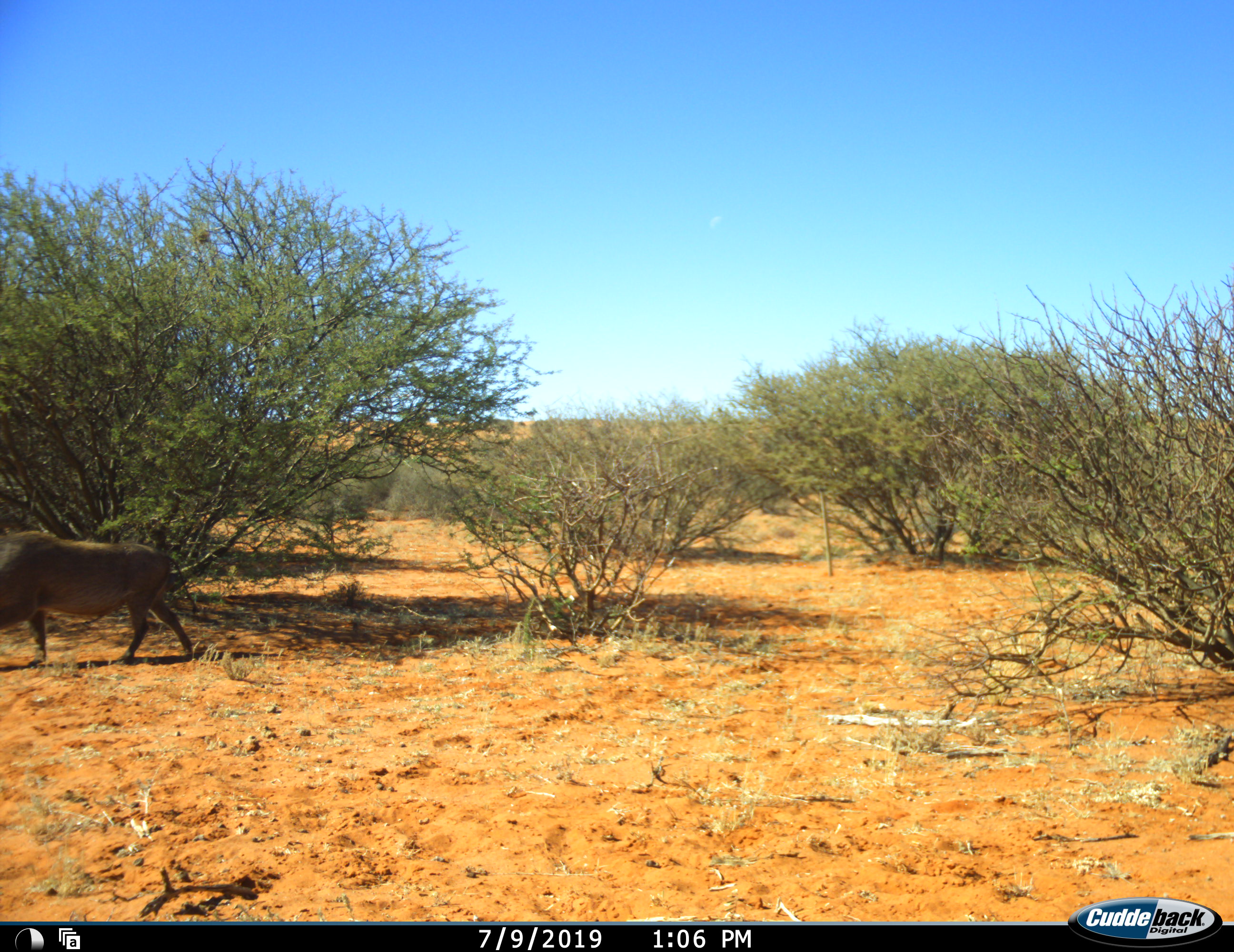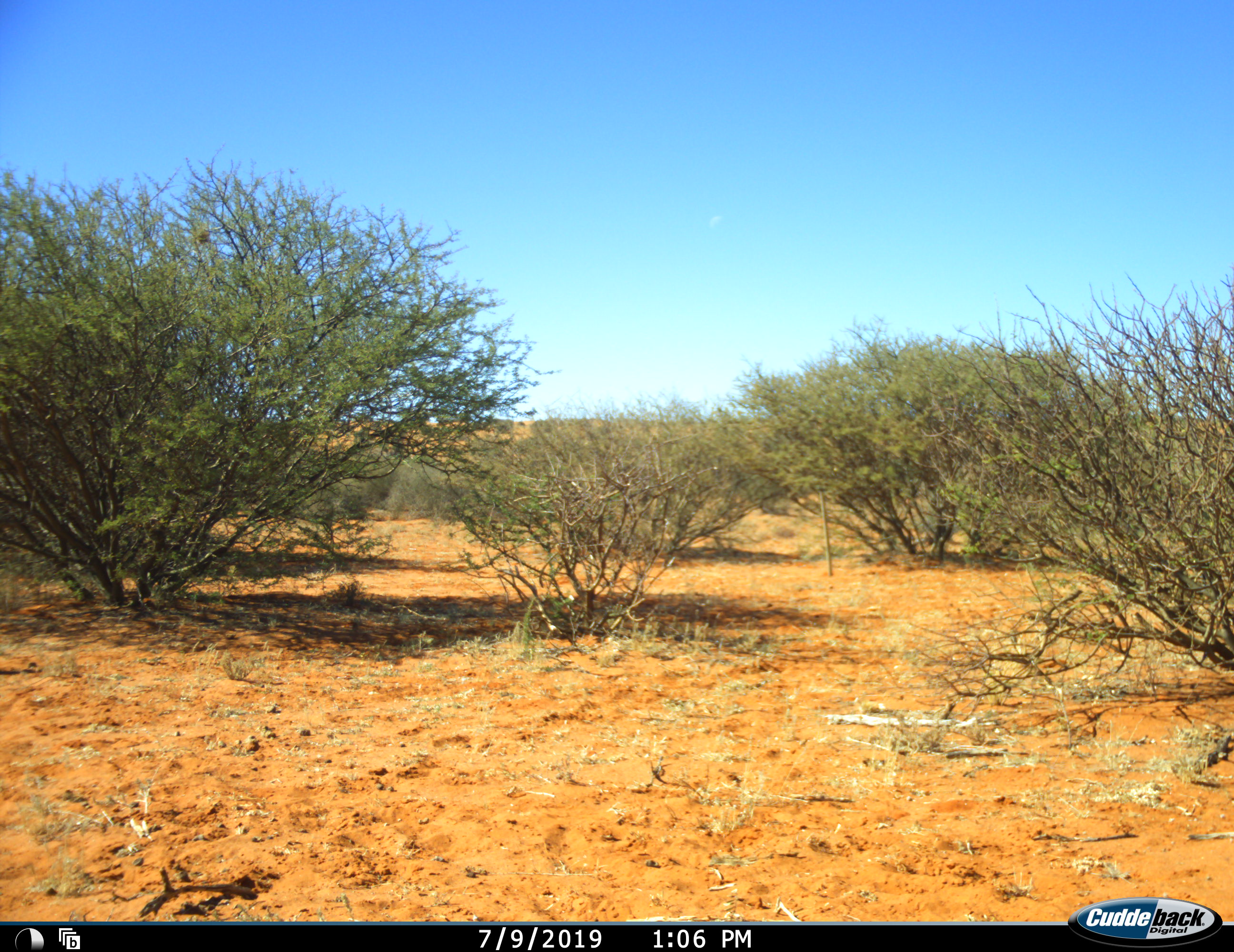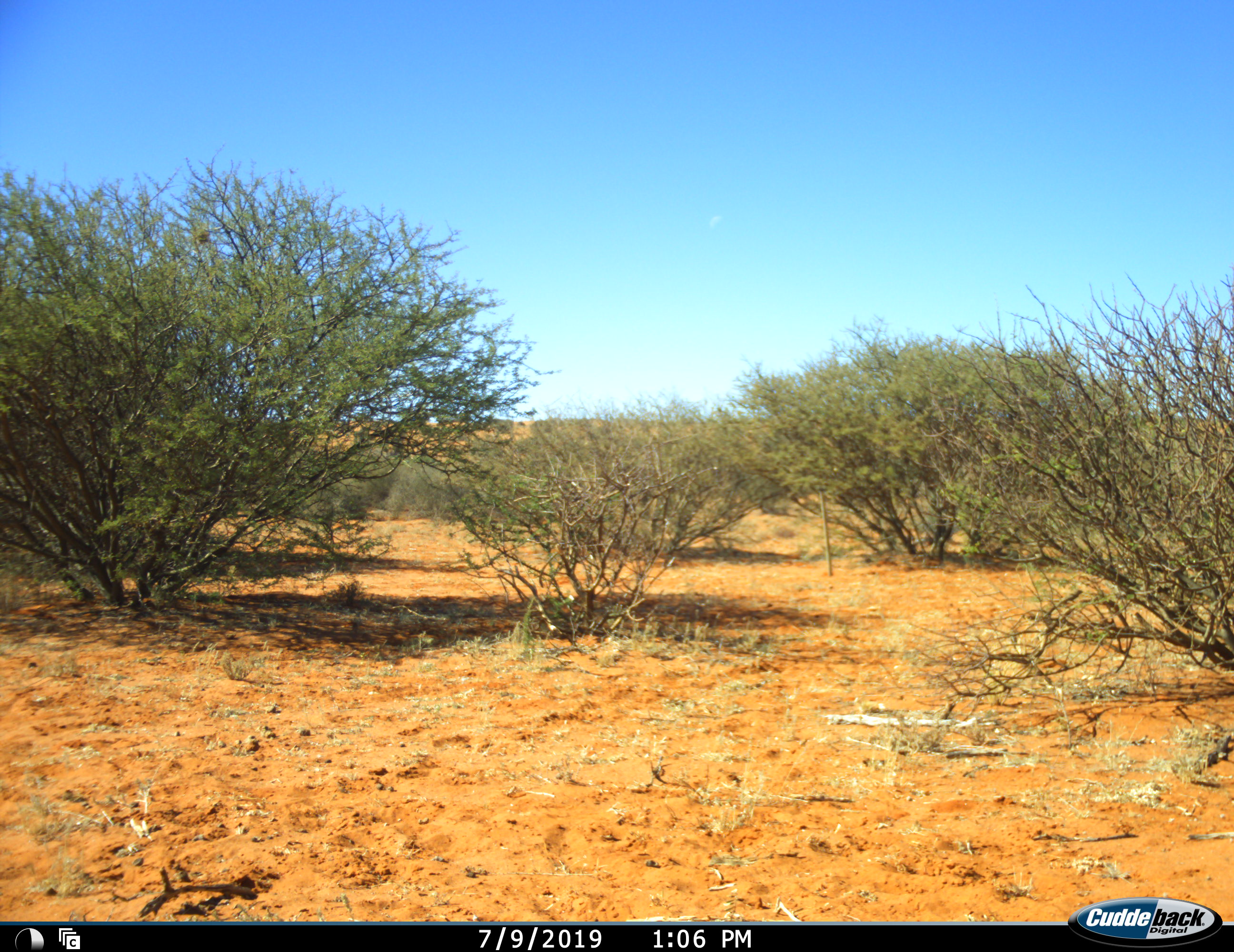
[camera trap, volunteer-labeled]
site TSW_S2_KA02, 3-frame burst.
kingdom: Animalia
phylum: Chordata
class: Mammalia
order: Artiodactyla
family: Suidae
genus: Phacochoerus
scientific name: Phacochoerus africanus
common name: warthog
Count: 1.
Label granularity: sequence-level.